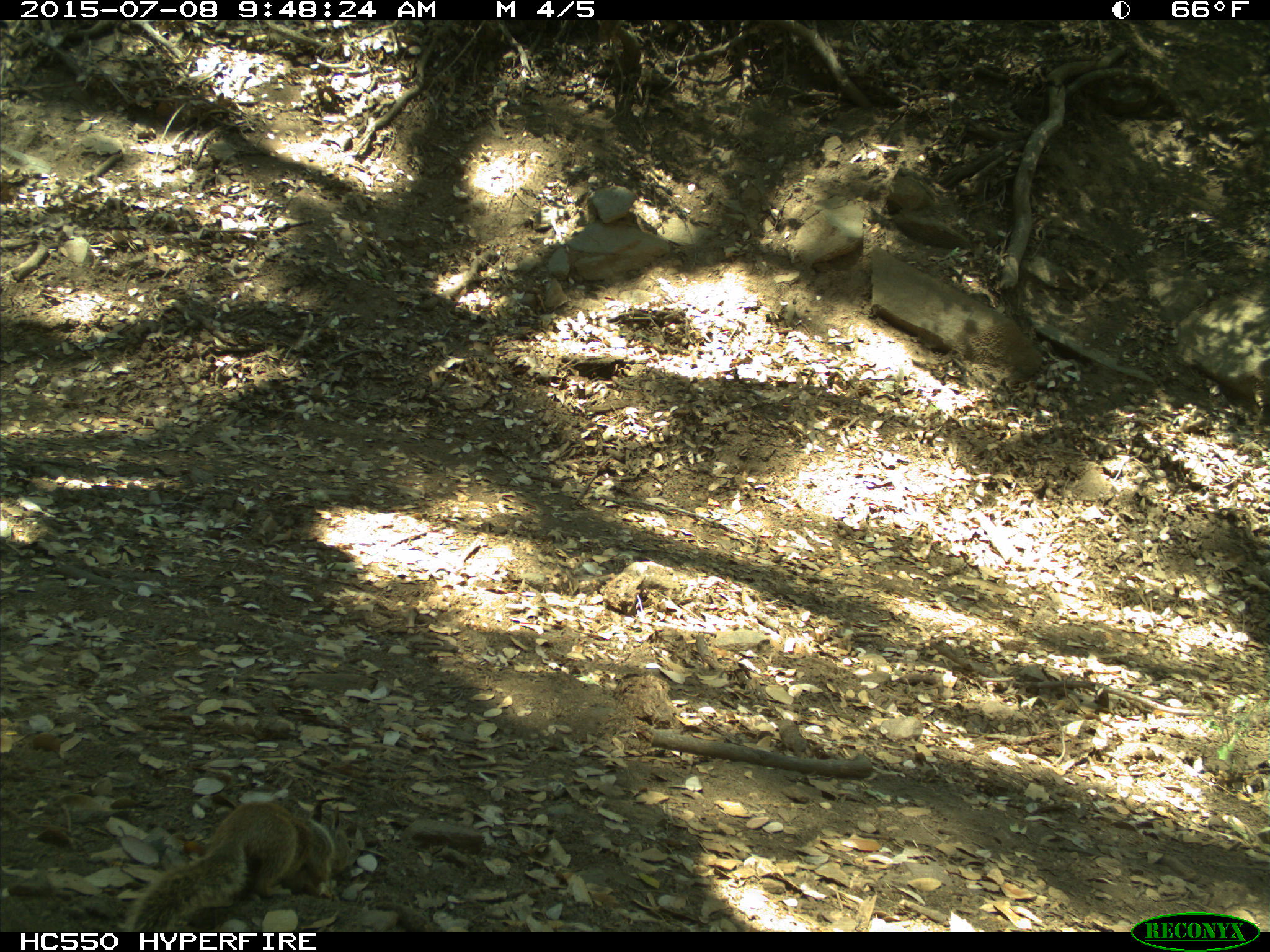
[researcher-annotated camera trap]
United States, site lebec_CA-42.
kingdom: Animalia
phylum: Chordata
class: Mammalia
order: Rodentia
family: Sciuridae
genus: Otospermophilus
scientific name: Otospermophilus beecheyi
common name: california ground squirrel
Otospermophilus beecheyi (california ground squirrel).